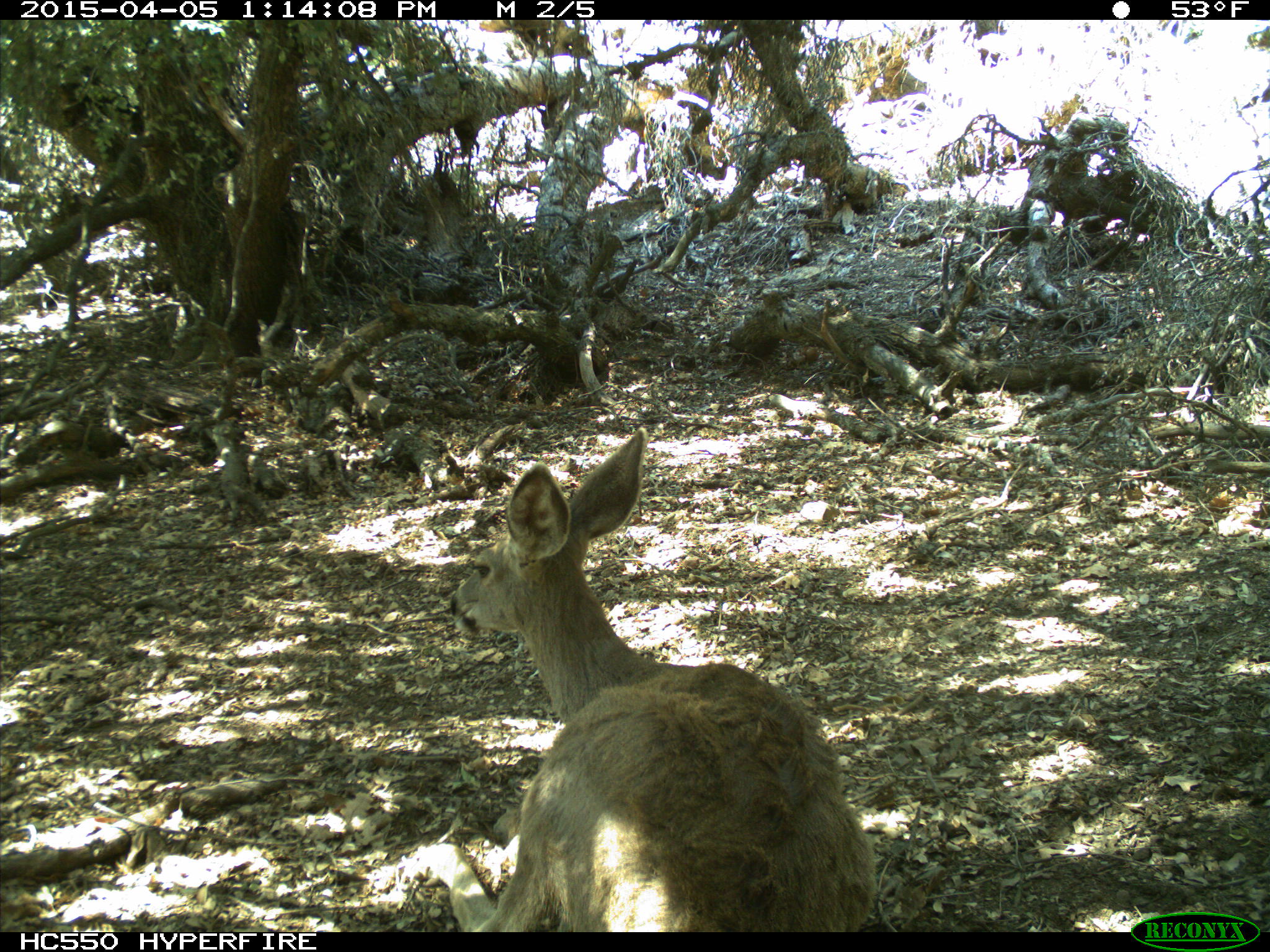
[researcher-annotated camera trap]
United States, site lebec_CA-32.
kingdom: Animalia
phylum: Chordata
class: Mammalia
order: Artiodactyla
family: Cervidae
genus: Odocoileus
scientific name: Odocoileus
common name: deer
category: unidentified deer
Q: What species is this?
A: Unidentified deer (deer) (Odocoileus).